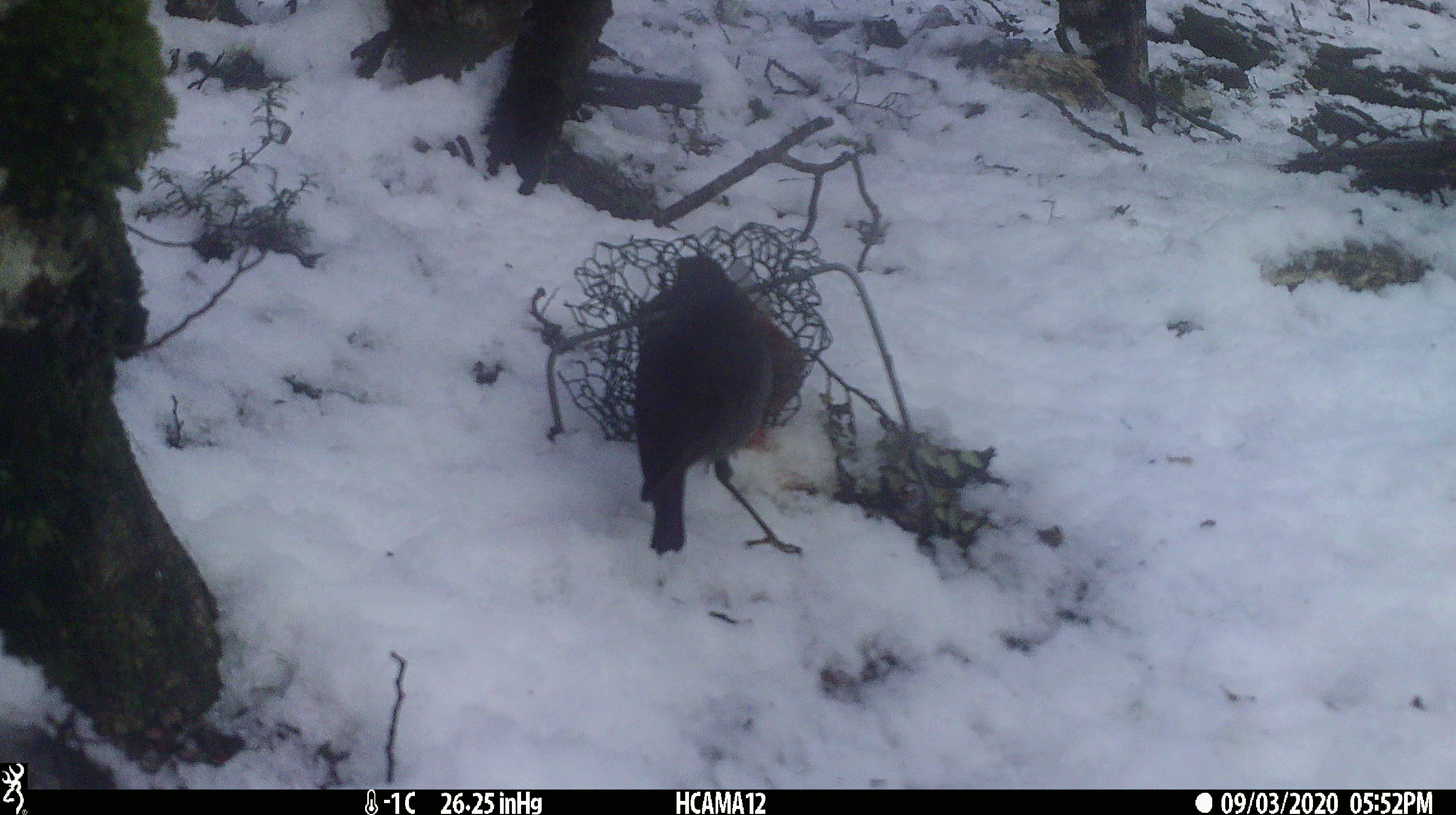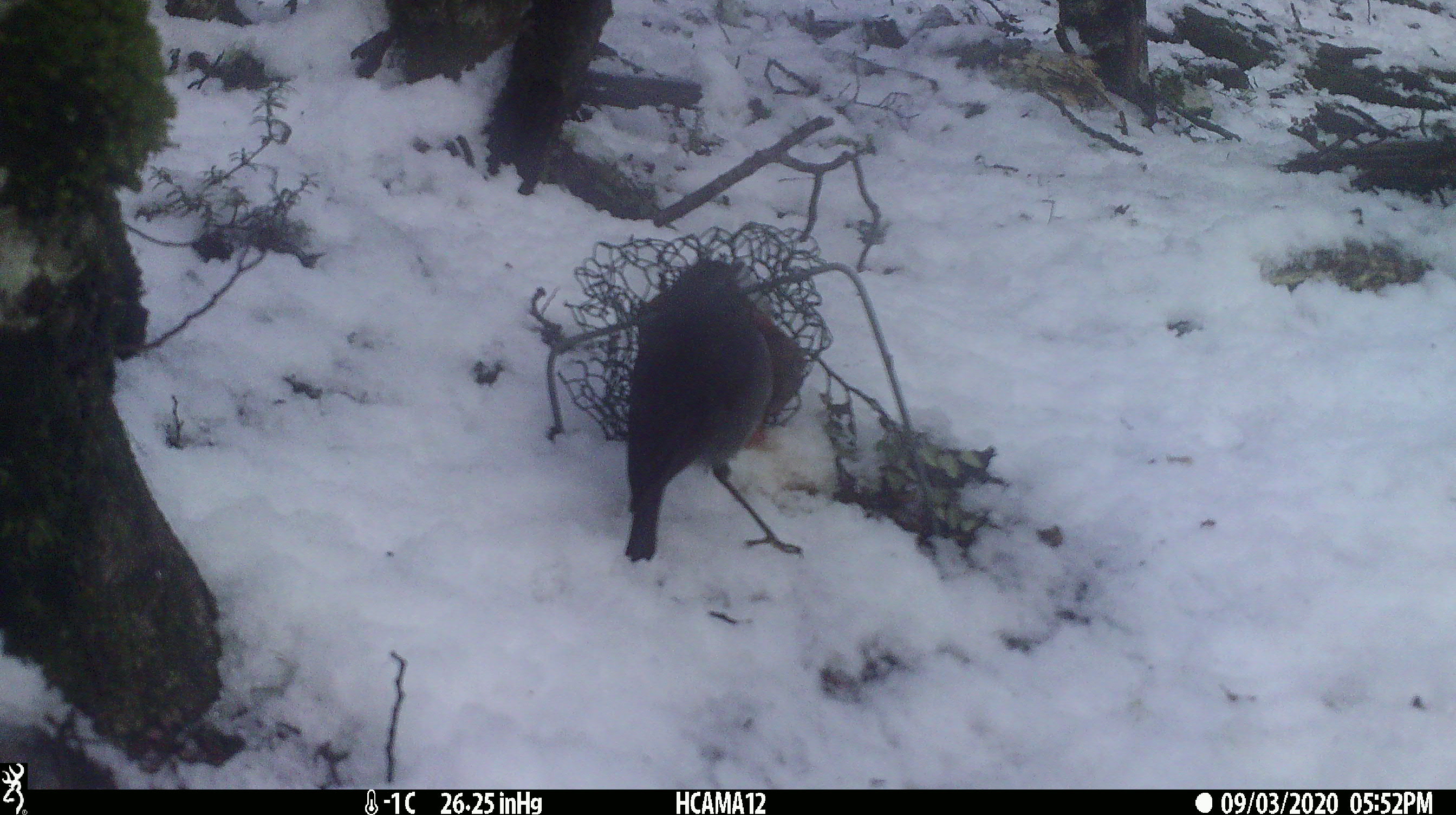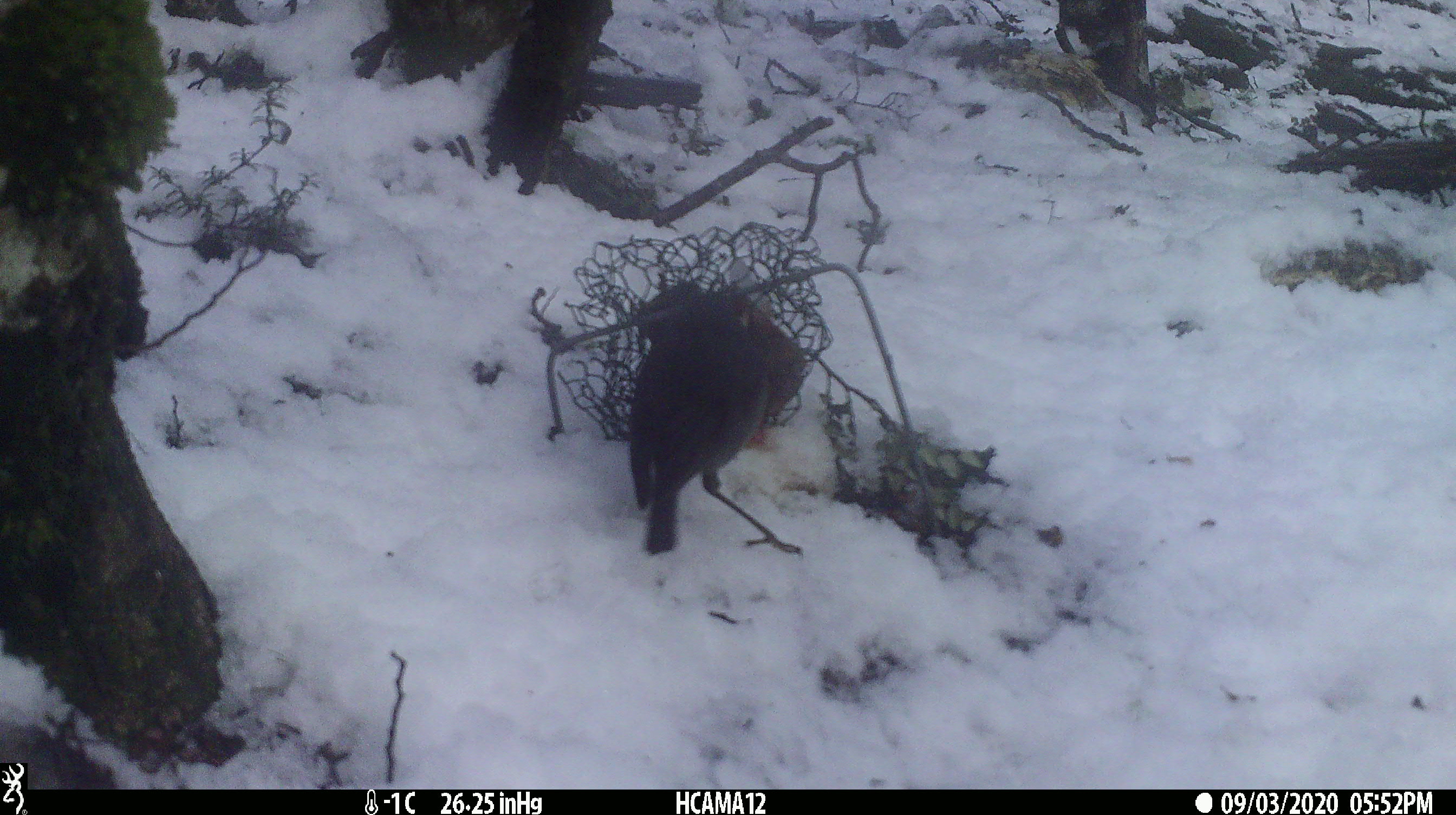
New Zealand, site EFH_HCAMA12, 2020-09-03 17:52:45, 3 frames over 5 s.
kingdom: Animalia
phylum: Chordata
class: Aves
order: Passeriformes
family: Petroicidae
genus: Petroica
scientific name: Petroica australis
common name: new zealand robin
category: robin